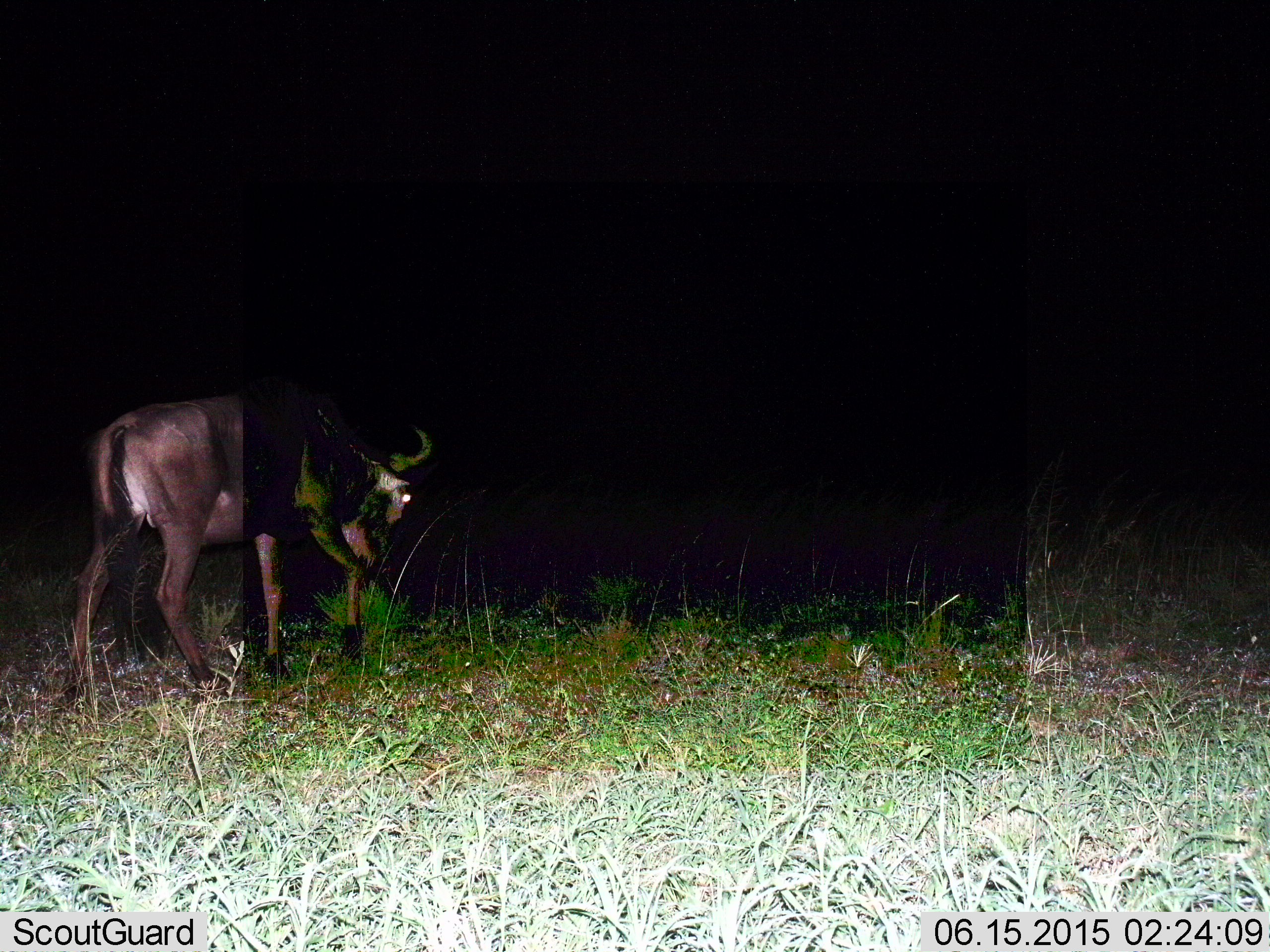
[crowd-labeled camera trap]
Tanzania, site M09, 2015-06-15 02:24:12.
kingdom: Animalia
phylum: Chordata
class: Mammalia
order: Artiodactyla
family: Bovidae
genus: Connochaetes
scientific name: Connochaetes taurinus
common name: blue wildebeest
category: wildebeest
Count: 1.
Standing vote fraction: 20%.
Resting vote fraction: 0%.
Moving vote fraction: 80%.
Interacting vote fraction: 0%.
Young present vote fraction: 0%.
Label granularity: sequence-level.